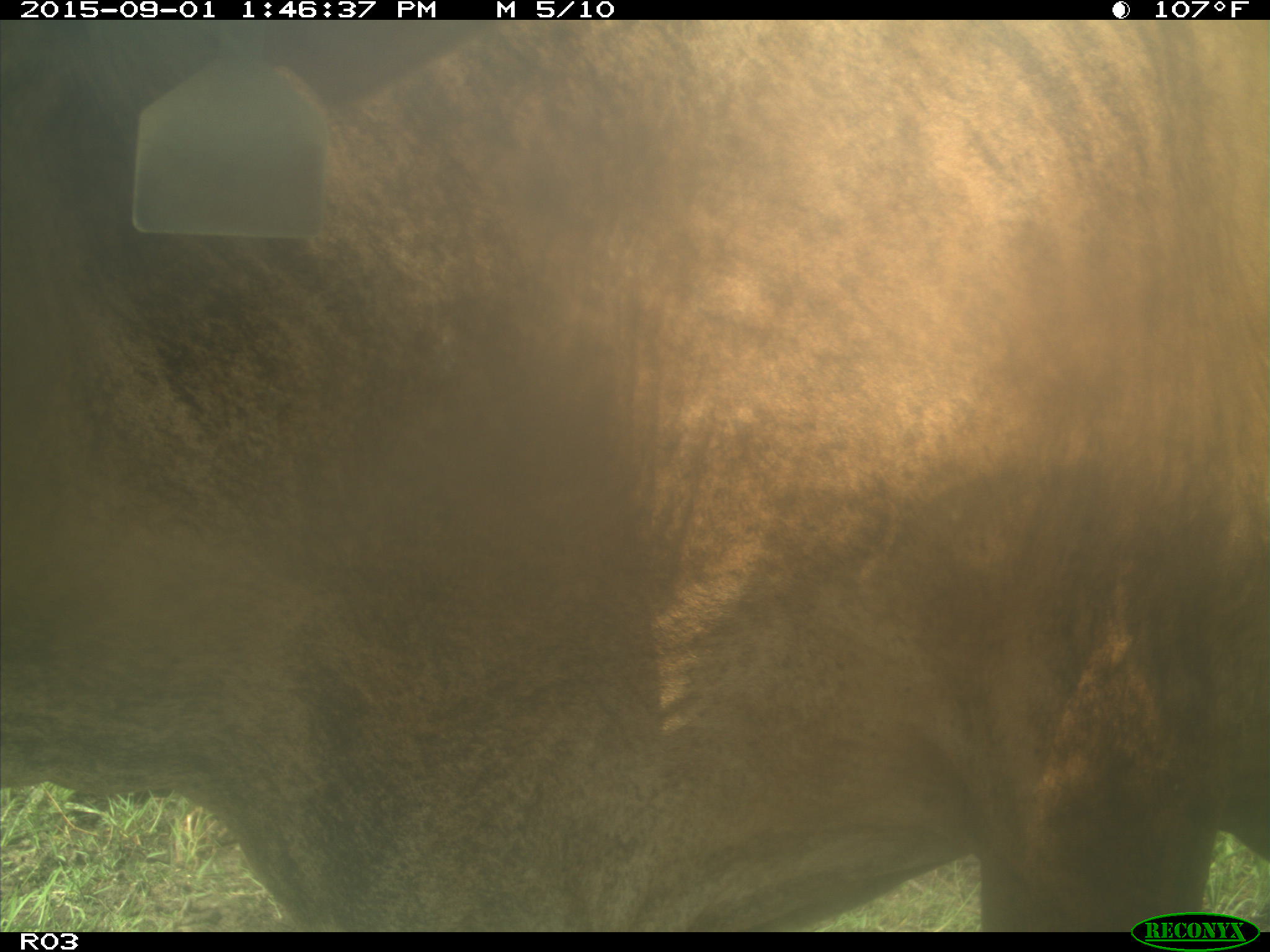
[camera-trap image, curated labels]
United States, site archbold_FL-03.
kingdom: Animalia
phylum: Chordata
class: Mammalia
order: Artiodactyla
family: Bovidae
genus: Bos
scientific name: Bos taurus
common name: domestic cow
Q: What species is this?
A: Bos taurus (domestic cow).